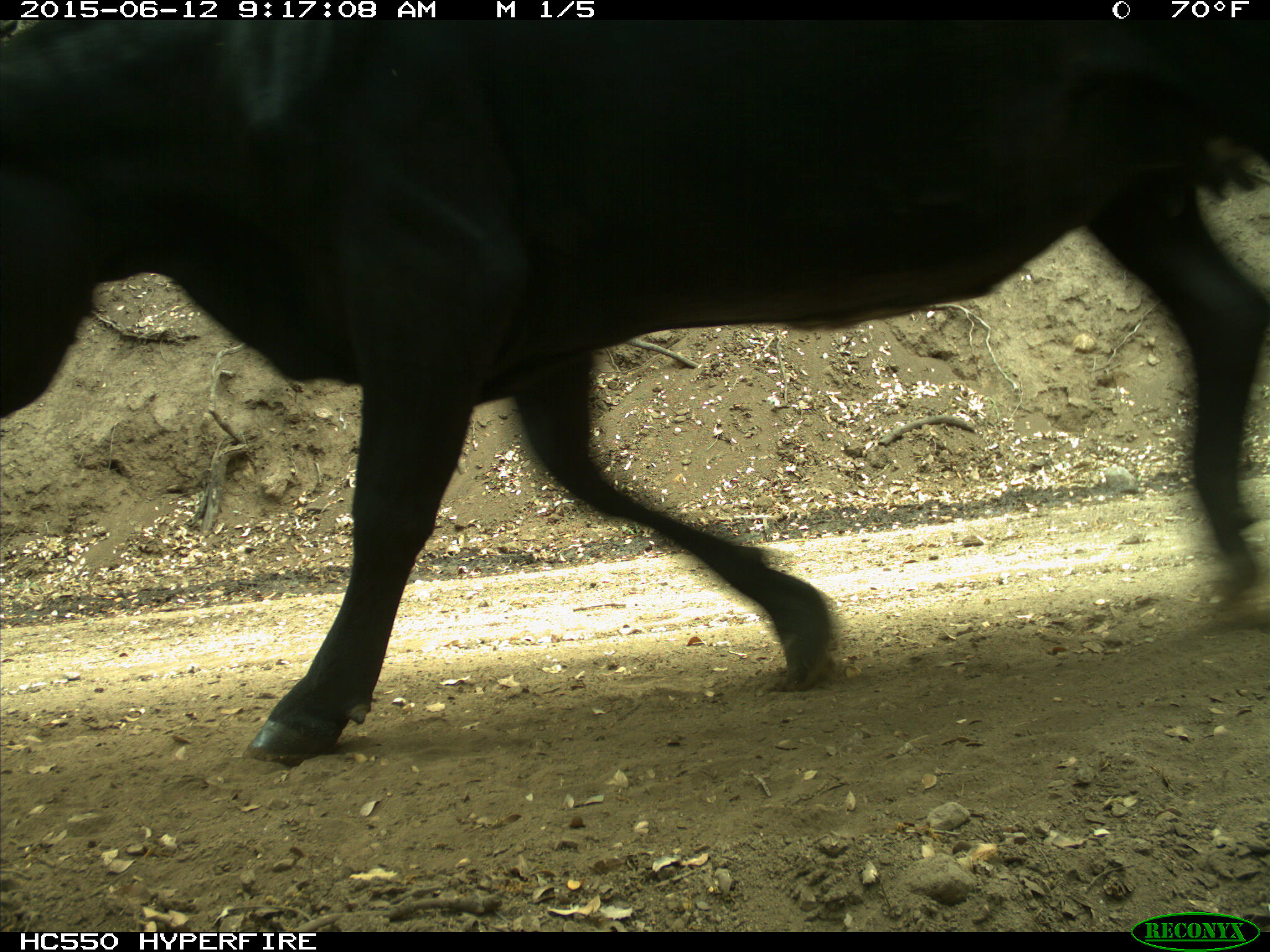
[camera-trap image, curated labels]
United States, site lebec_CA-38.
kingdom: Animalia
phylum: Chordata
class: Mammalia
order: Artiodactyla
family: Bovidae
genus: Bos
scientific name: Bos taurus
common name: domestic cow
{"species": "Bos taurus (domestic cow)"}